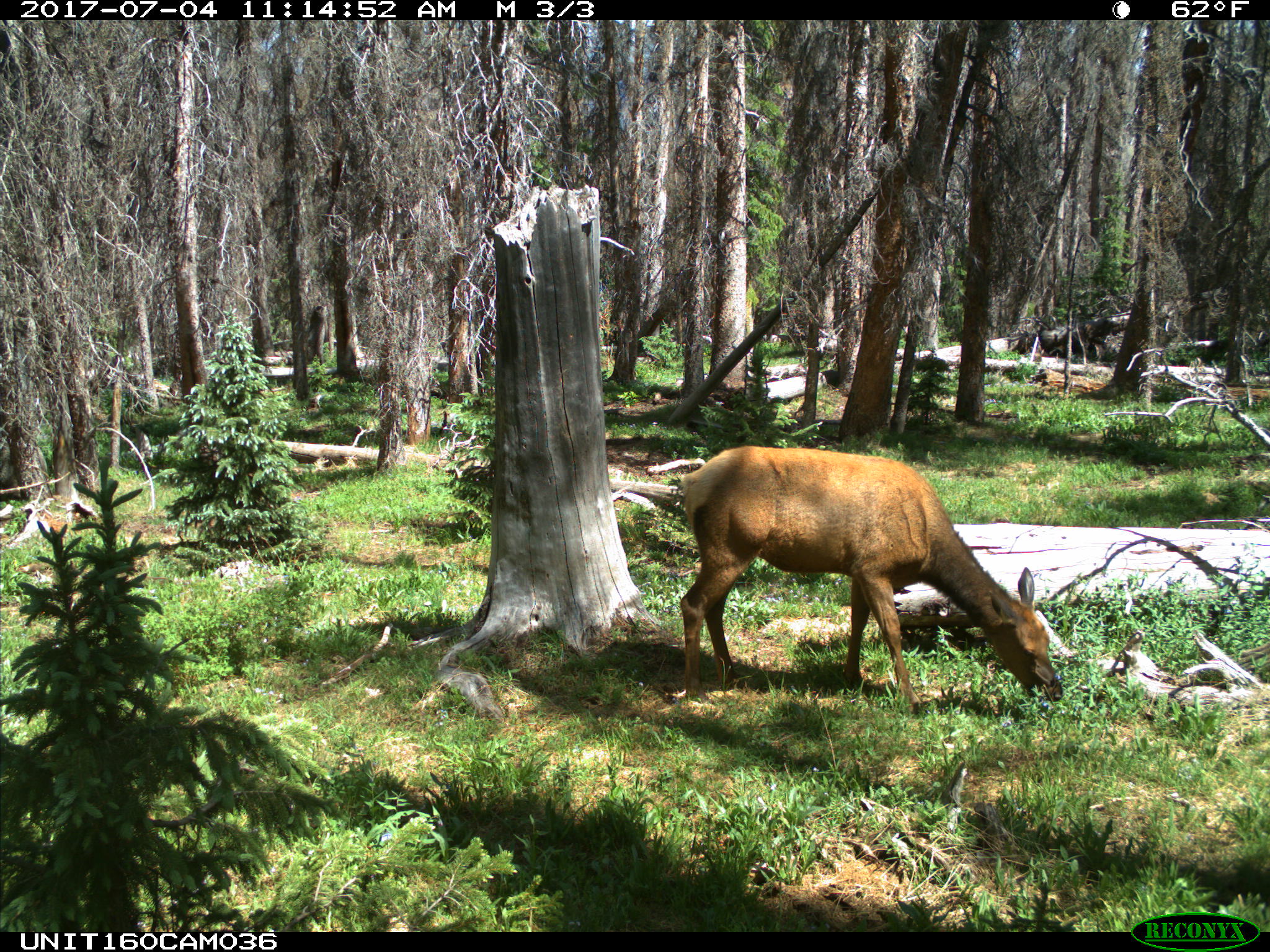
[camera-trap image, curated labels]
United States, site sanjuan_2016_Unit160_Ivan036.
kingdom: Animalia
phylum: Chordata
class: Mammalia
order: Artiodactyla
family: Cervidae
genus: Cervus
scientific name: Cervus elaphus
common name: red deer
Cervus elaphus (red deer).